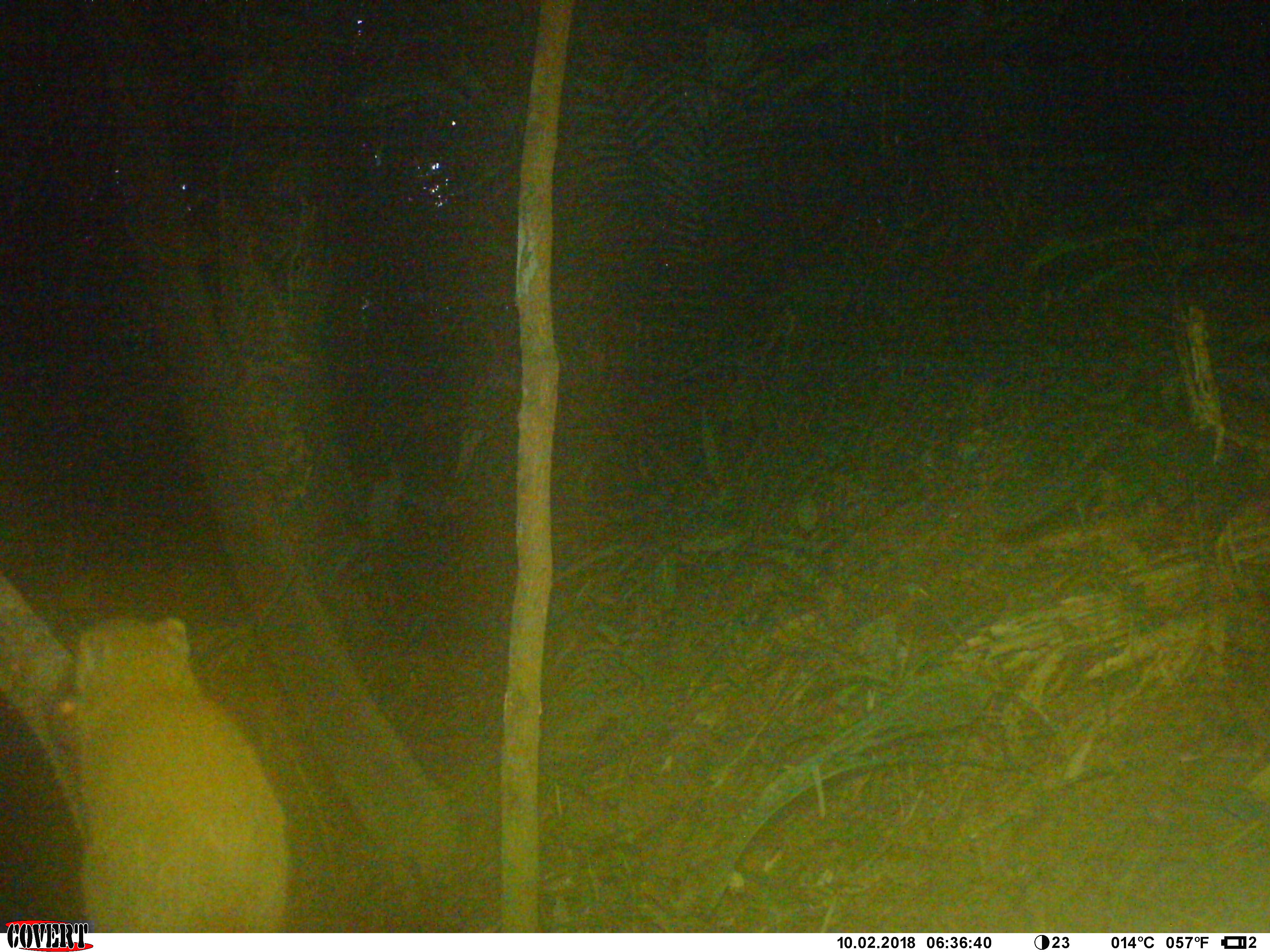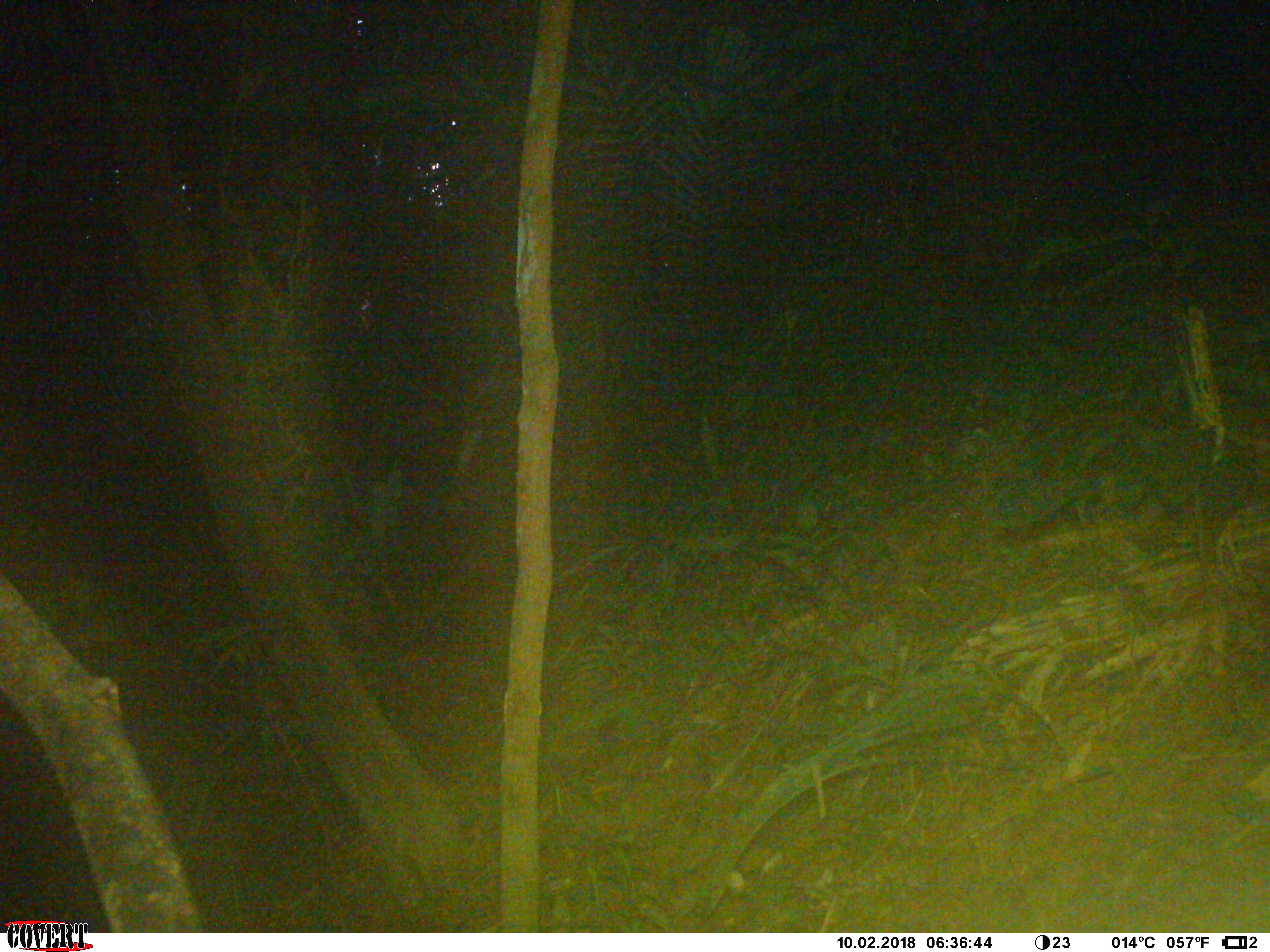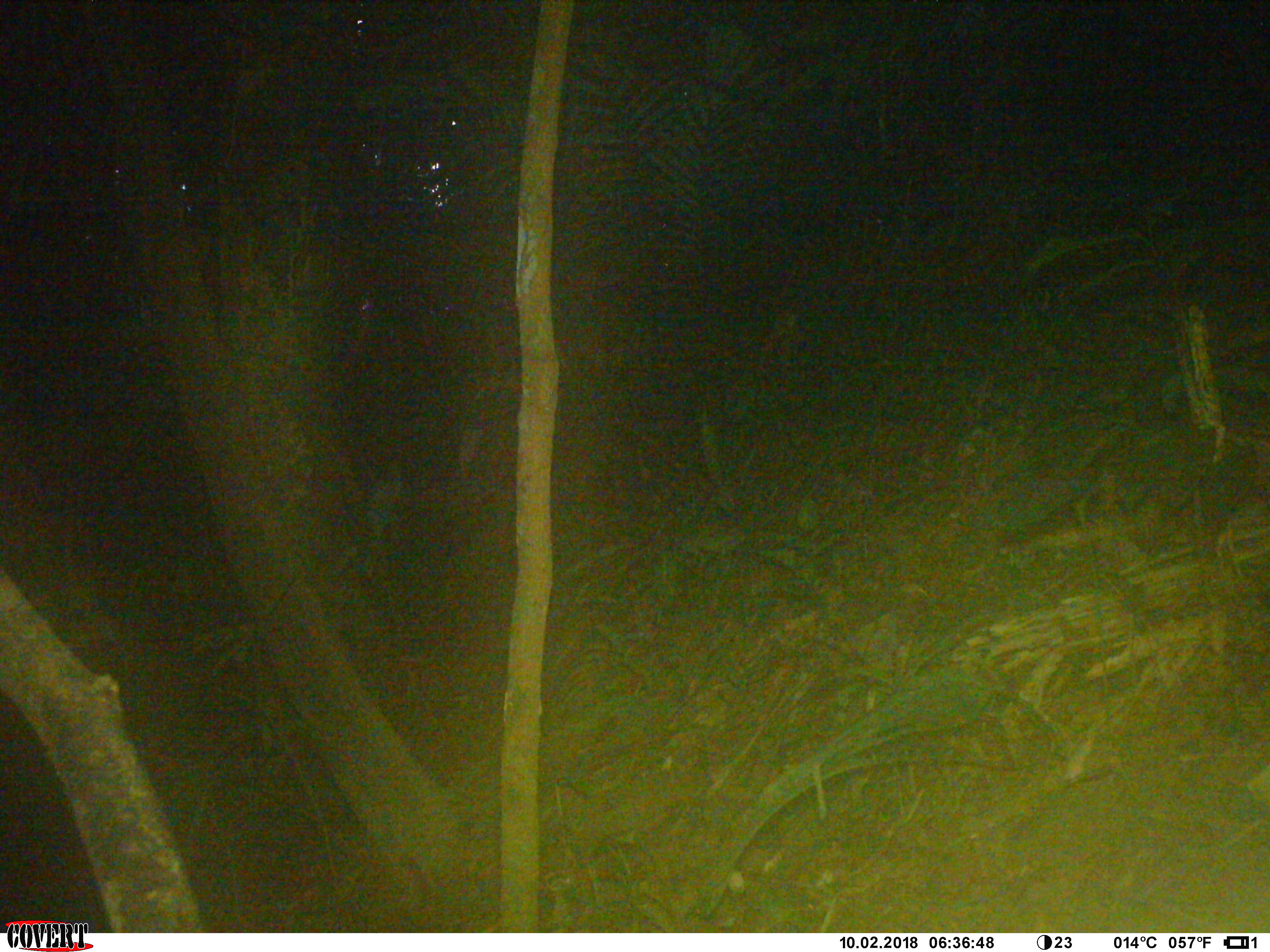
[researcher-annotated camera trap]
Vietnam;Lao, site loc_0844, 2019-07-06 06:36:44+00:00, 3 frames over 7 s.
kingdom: Animalia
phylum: Chordata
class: Mammalia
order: Rodentia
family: Sciuridae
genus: Sciurus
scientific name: Sciurus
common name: squirrel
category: unidentified squirrel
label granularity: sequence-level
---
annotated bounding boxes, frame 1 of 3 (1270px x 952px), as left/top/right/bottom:
unidentified squirrel: 44/613/293/933